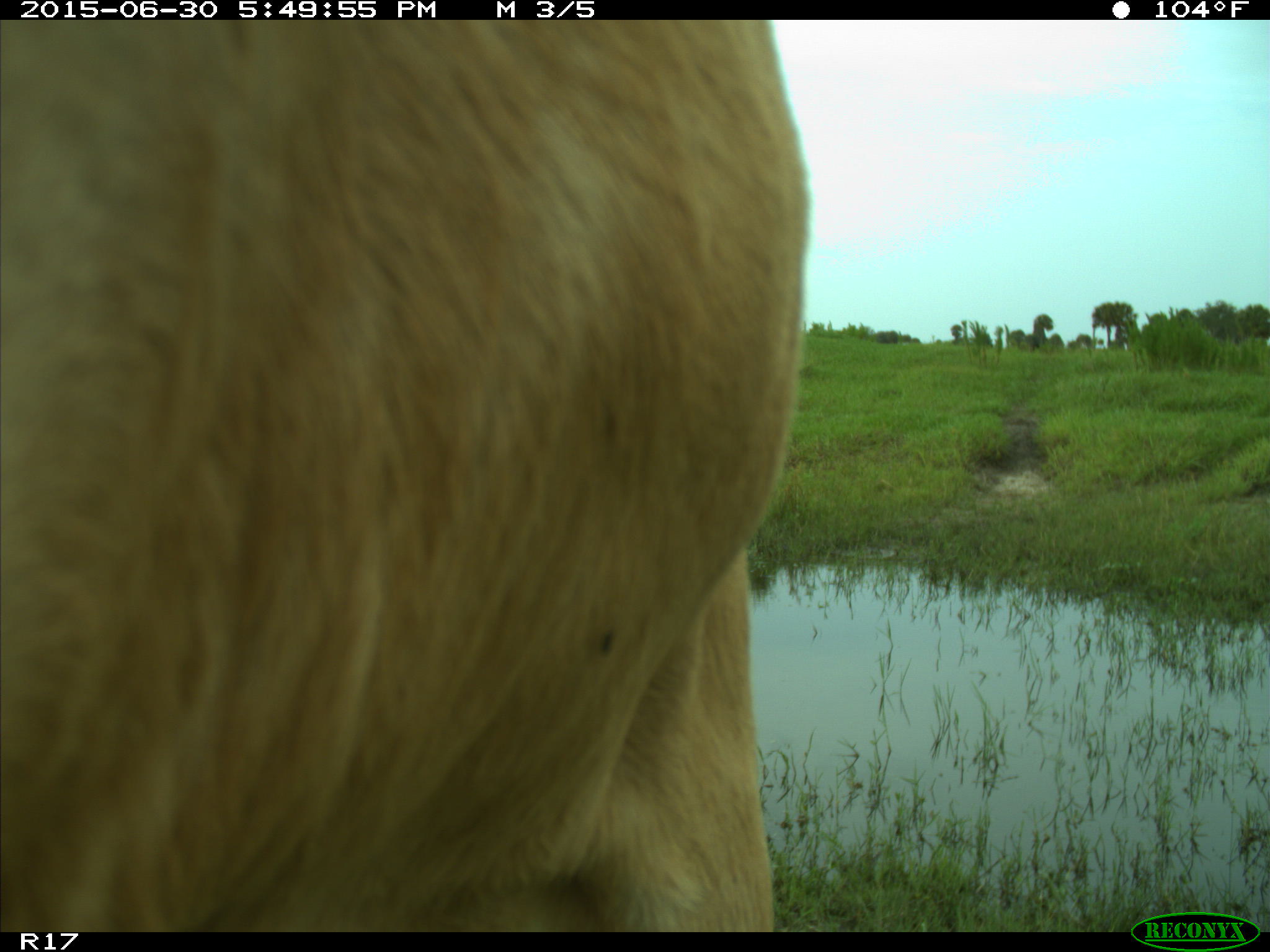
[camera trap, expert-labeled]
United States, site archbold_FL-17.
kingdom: Animalia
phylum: Chordata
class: Mammalia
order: Artiodactyla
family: Bovidae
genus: Bos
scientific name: Bos taurus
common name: domestic cow